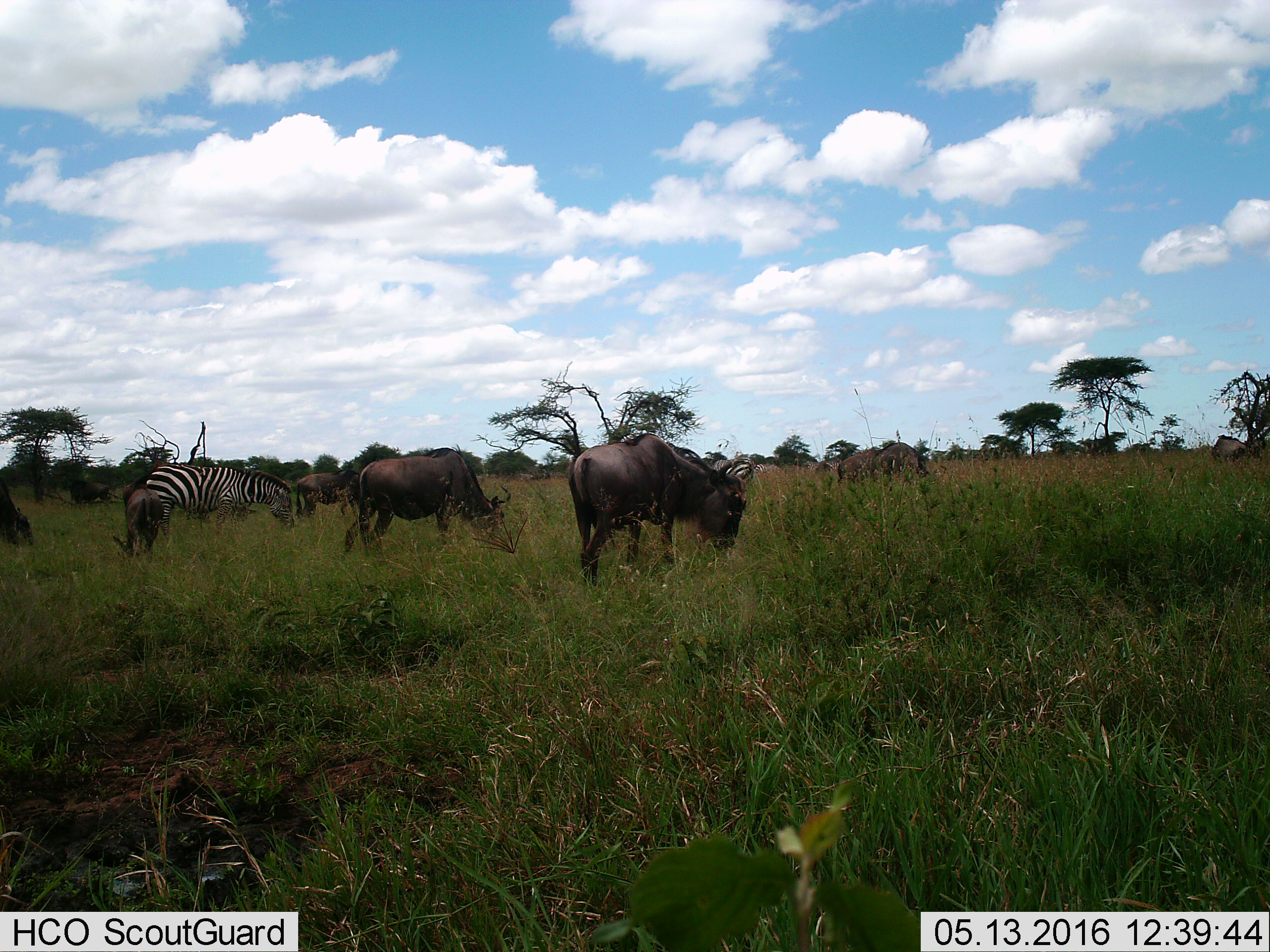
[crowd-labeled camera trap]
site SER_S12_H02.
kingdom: Animalia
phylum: Chordata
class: Mammalia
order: Artiodactyla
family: Bovidae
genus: Connochaetes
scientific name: Connochaetes taurinus taurinus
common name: blue wildebeest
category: wildebeestblue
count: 7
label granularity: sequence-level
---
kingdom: Animalia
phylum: Chordata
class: Mammalia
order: Perissodactyla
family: Equidae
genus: Equus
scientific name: Equus quagga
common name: plains zebra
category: zebraplains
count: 1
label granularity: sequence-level